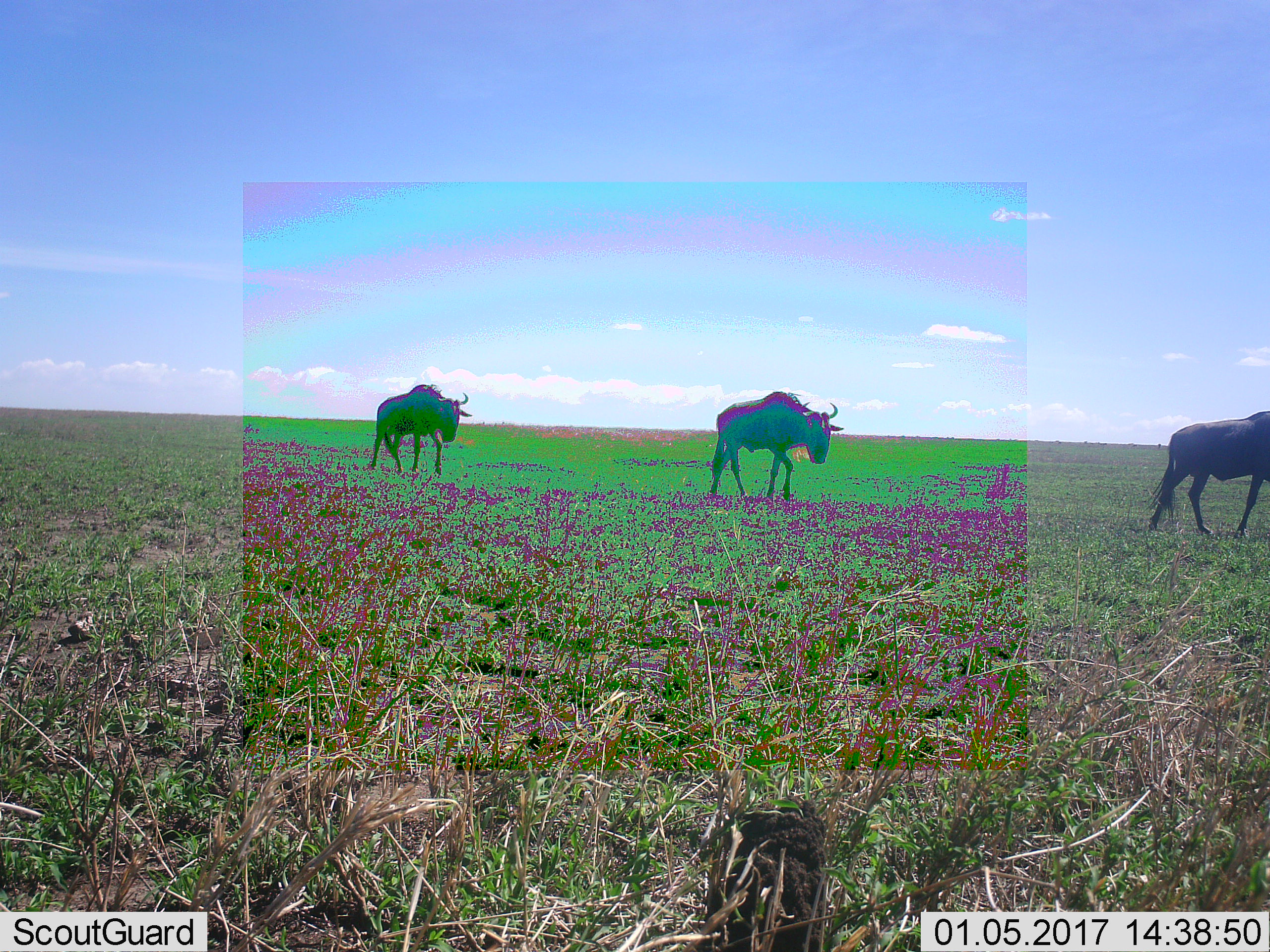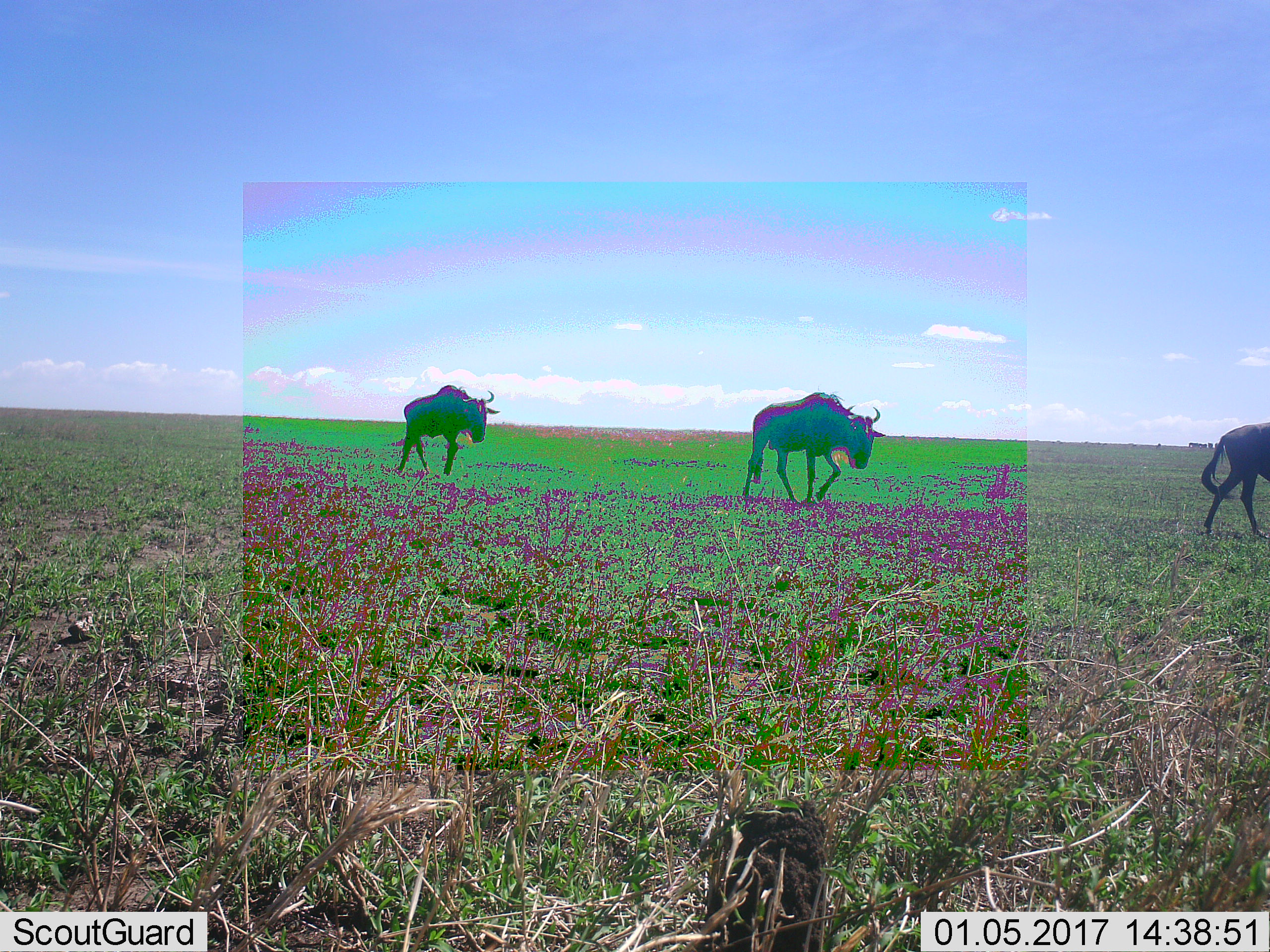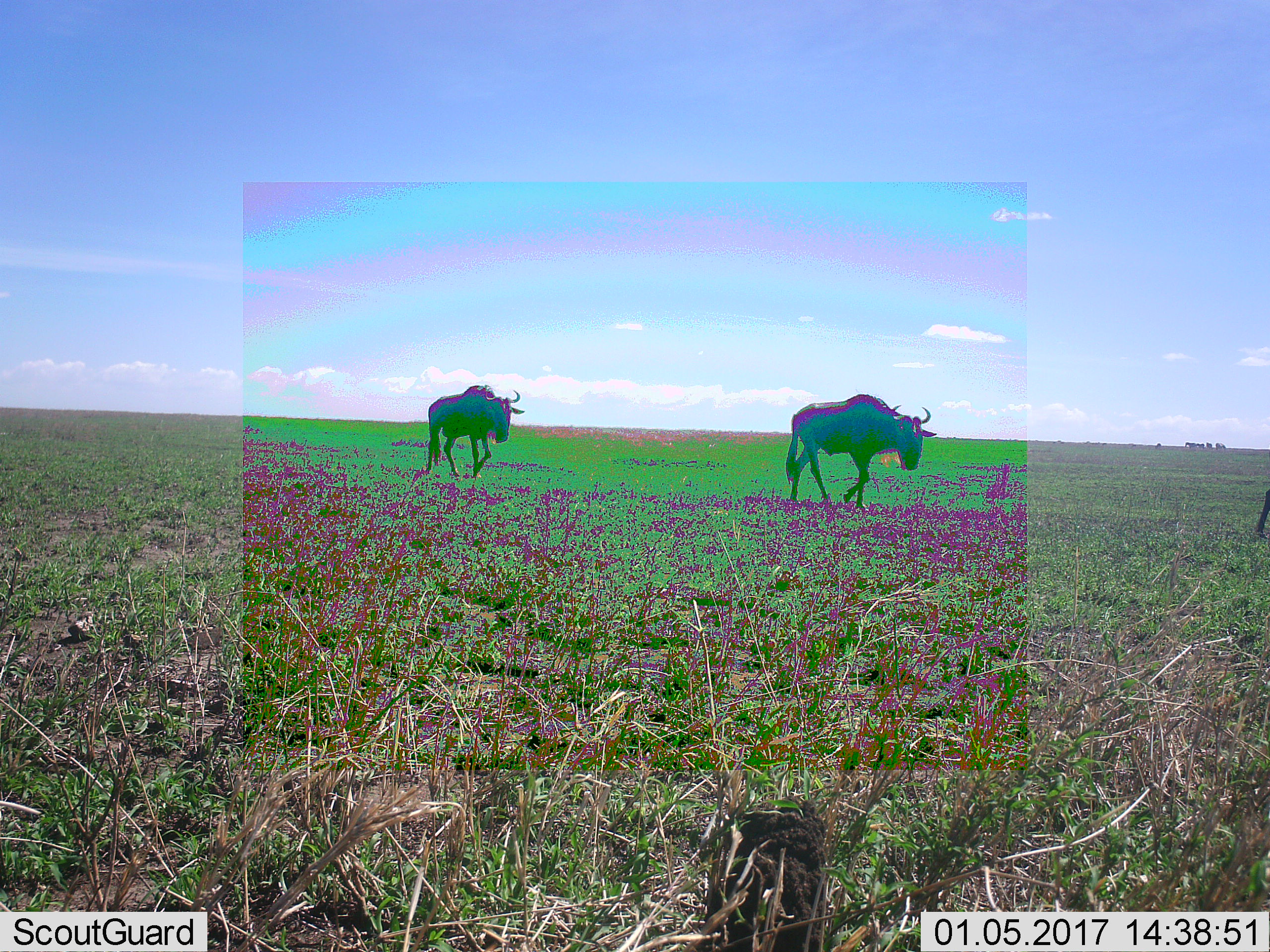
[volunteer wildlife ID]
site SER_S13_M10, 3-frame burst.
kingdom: Animalia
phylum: Chordata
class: Mammalia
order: Artiodactyla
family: Bovidae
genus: Connochaetes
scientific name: Connochaetes taurinus taurinus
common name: blue wildebeest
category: wildebeestblue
Wildebeestblue (blue wildebeest) (Connochaetes taurinus taurinus), count 3. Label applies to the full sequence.